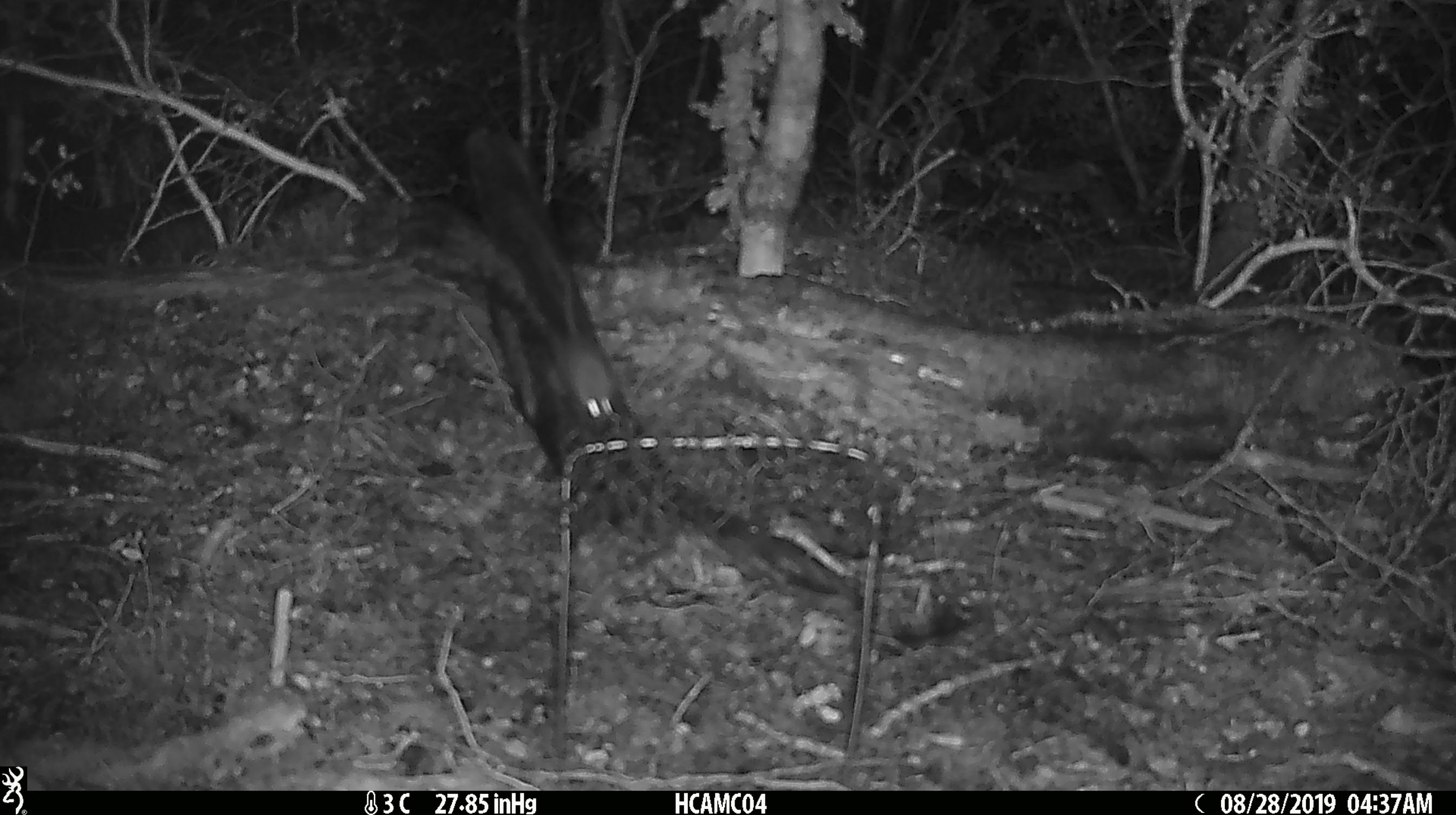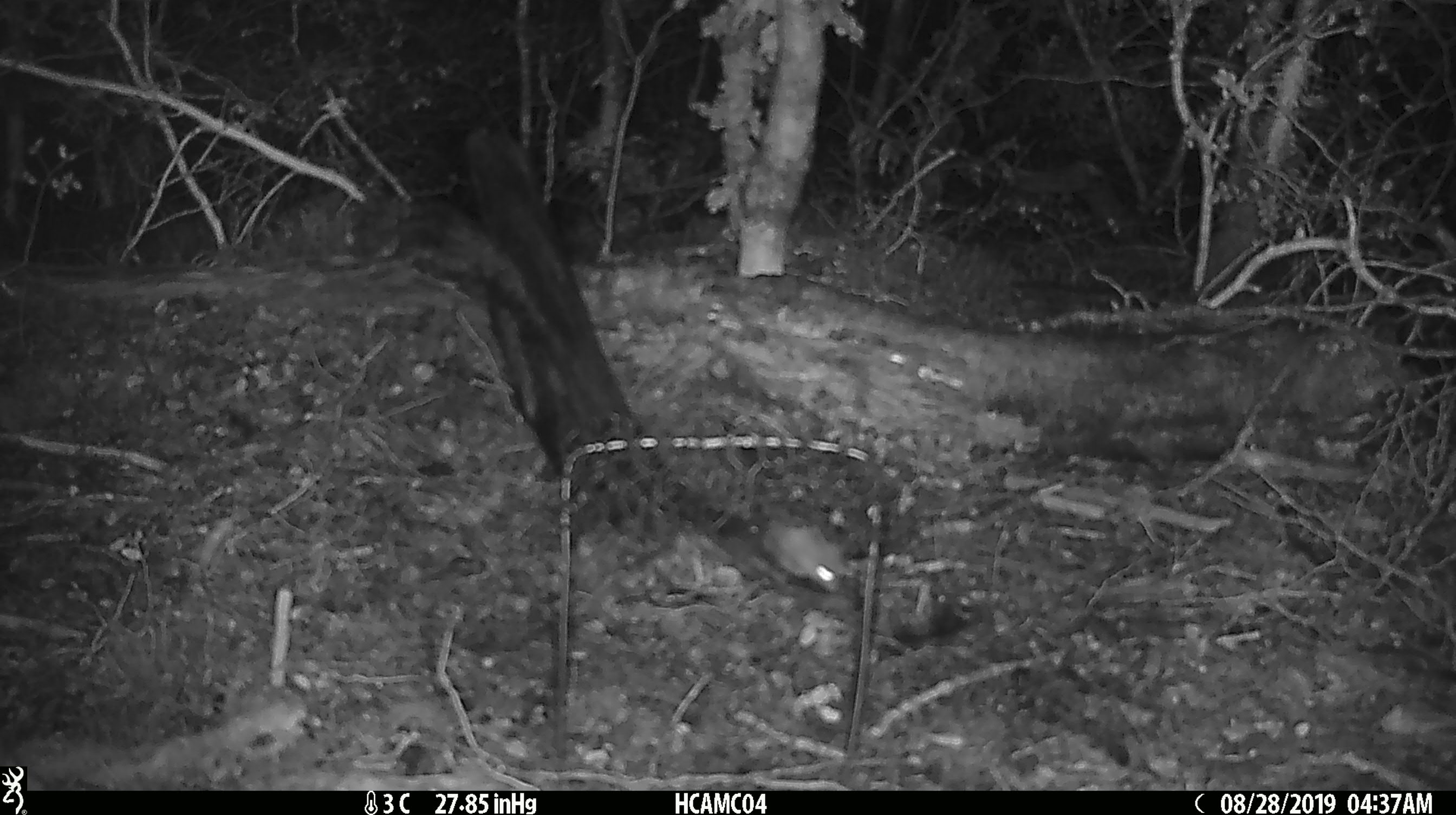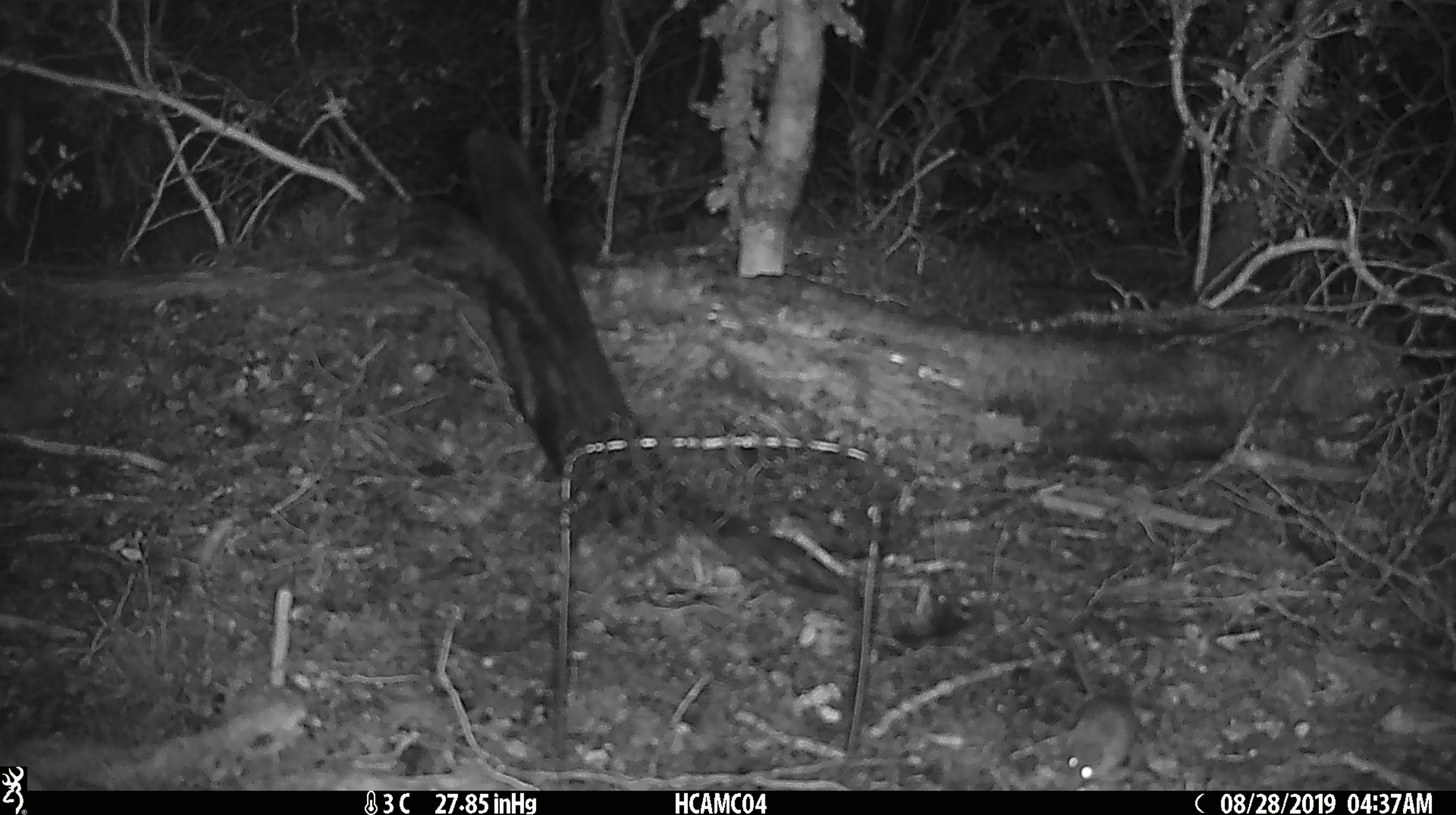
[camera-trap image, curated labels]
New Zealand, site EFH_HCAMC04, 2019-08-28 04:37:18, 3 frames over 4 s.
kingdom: Animalia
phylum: Chordata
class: Mammalia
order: Rodentia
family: Muridae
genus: Mus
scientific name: Mus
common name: mouse